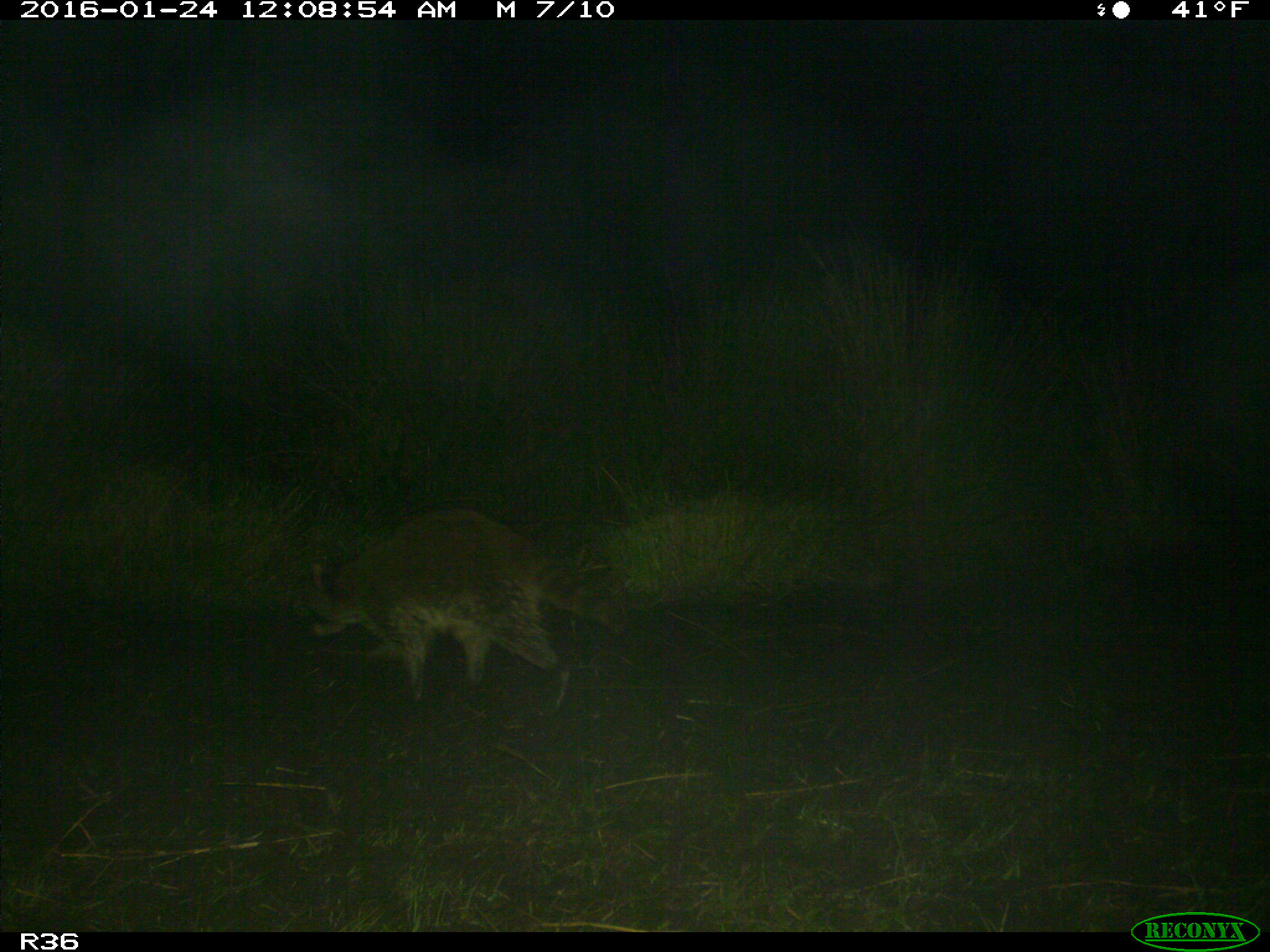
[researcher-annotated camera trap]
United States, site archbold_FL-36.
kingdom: Animalia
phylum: Chordata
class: Mammalia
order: Carnivora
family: Procyonidae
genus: Procyon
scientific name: Procyon lotor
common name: common raccoon